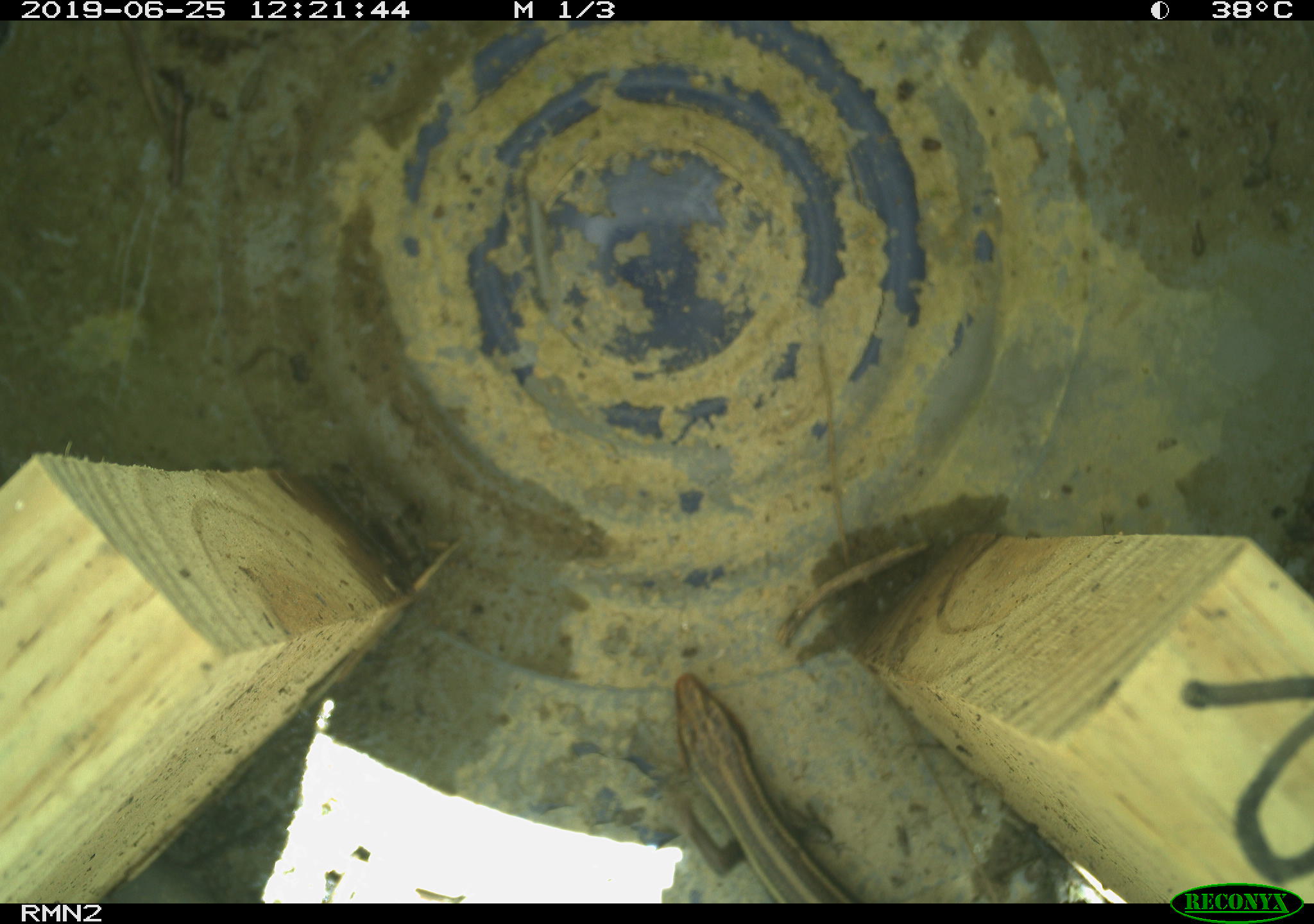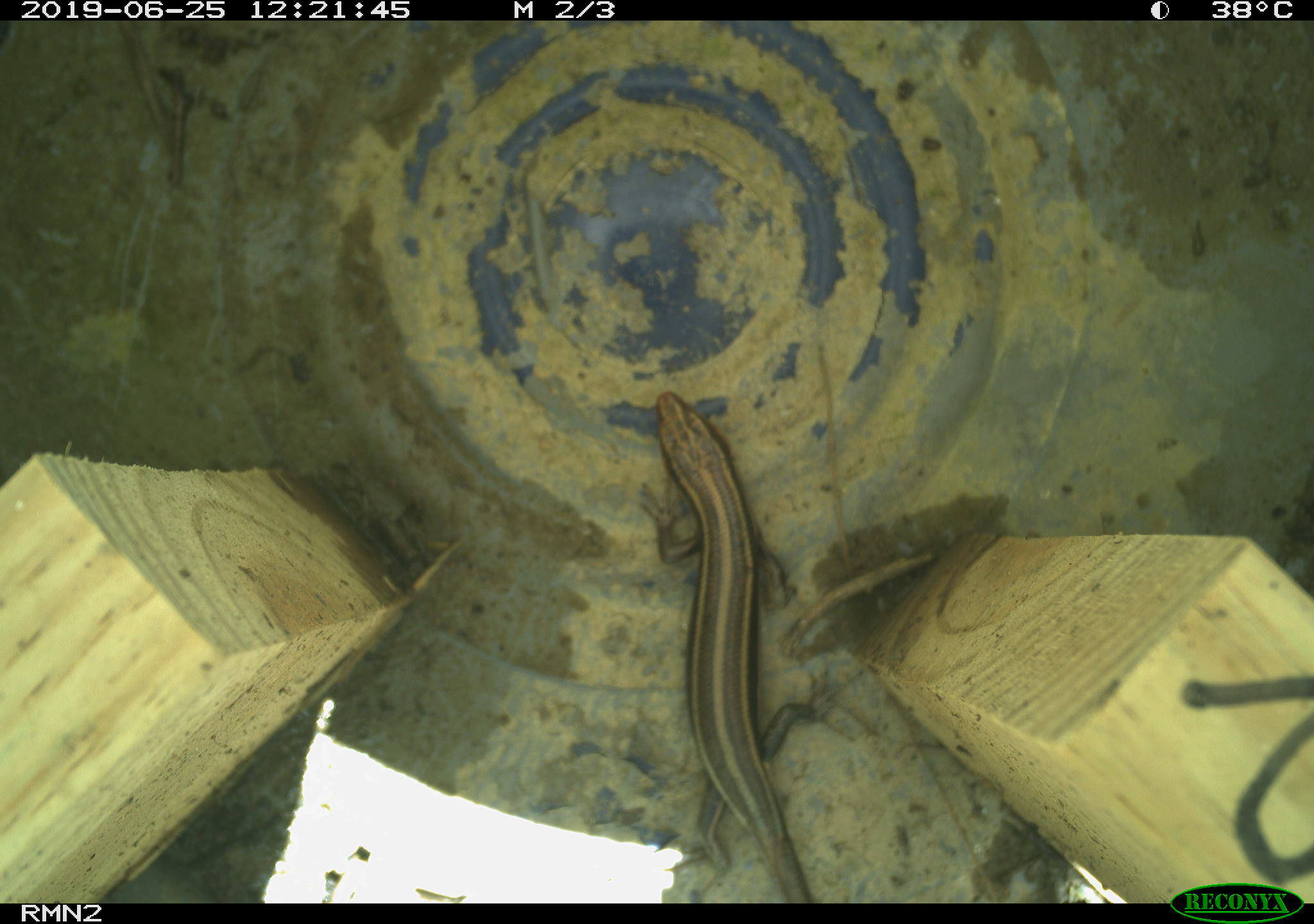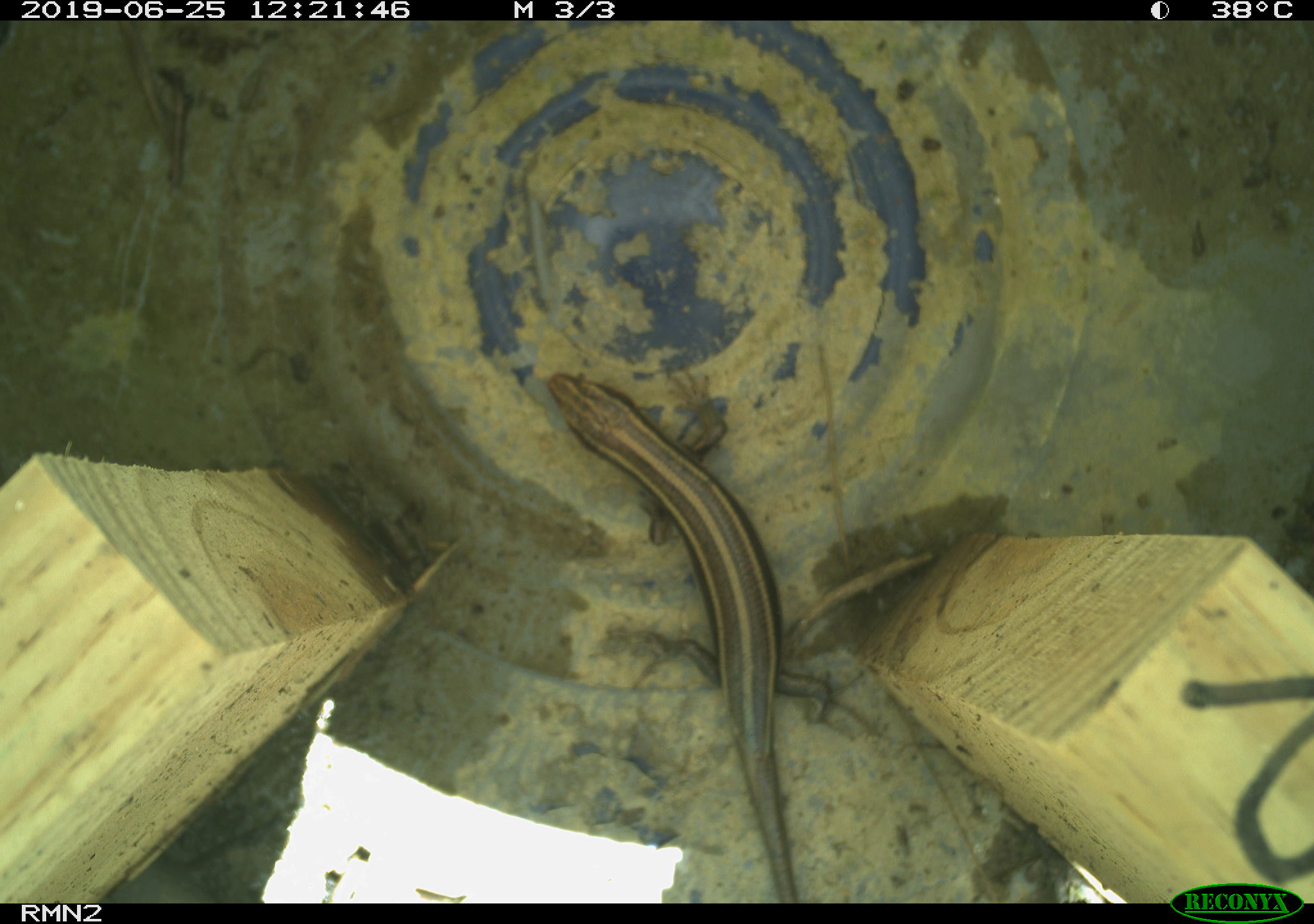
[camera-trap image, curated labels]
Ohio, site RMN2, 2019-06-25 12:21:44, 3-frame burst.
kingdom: Animalia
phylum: Chordata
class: Reptilia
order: Squamata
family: Scincidae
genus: Plestiodon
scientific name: Plestiodon fasciatus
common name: common five-lined skink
Common five-lined skink (Plestiodon fasciatus).